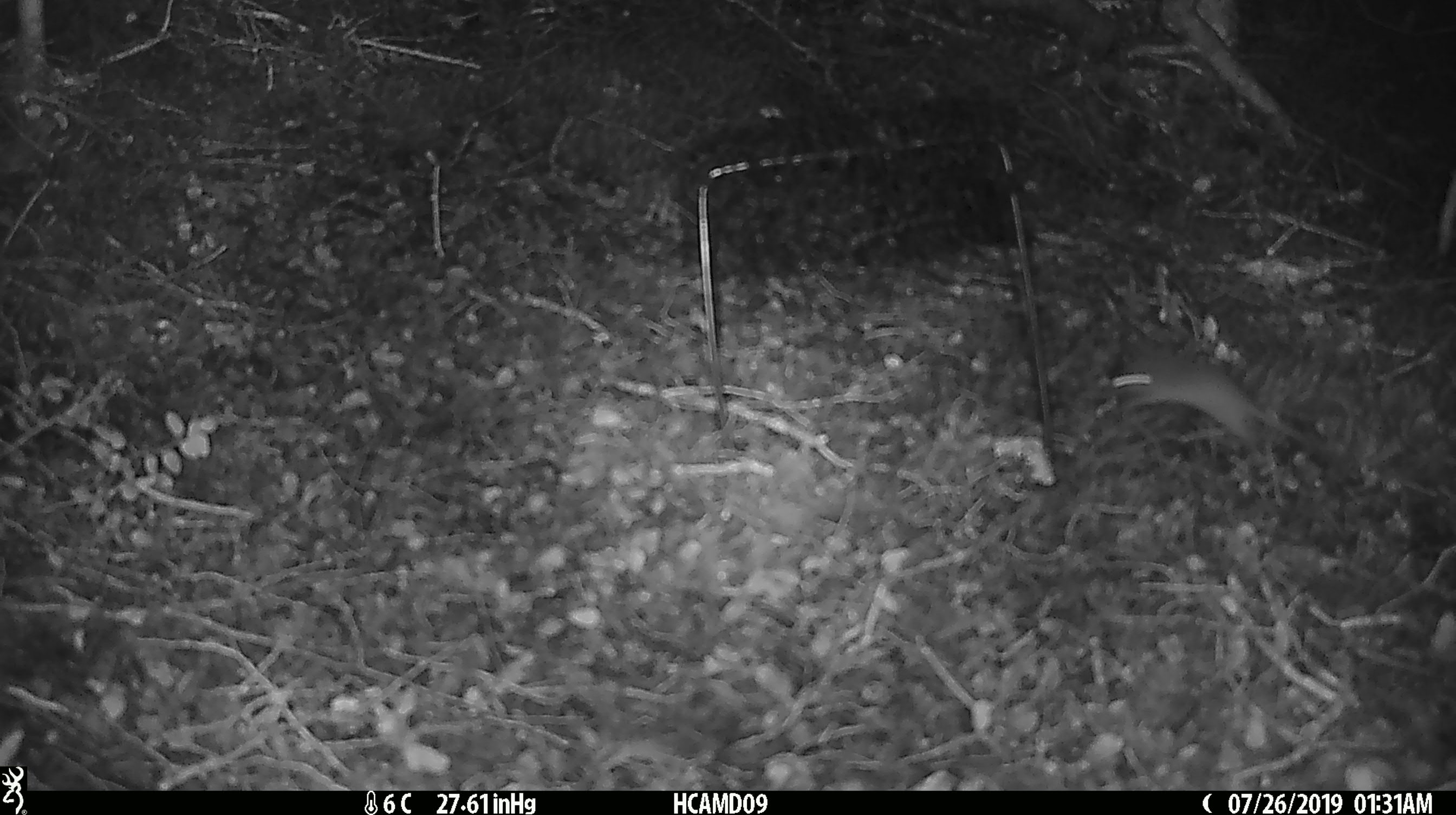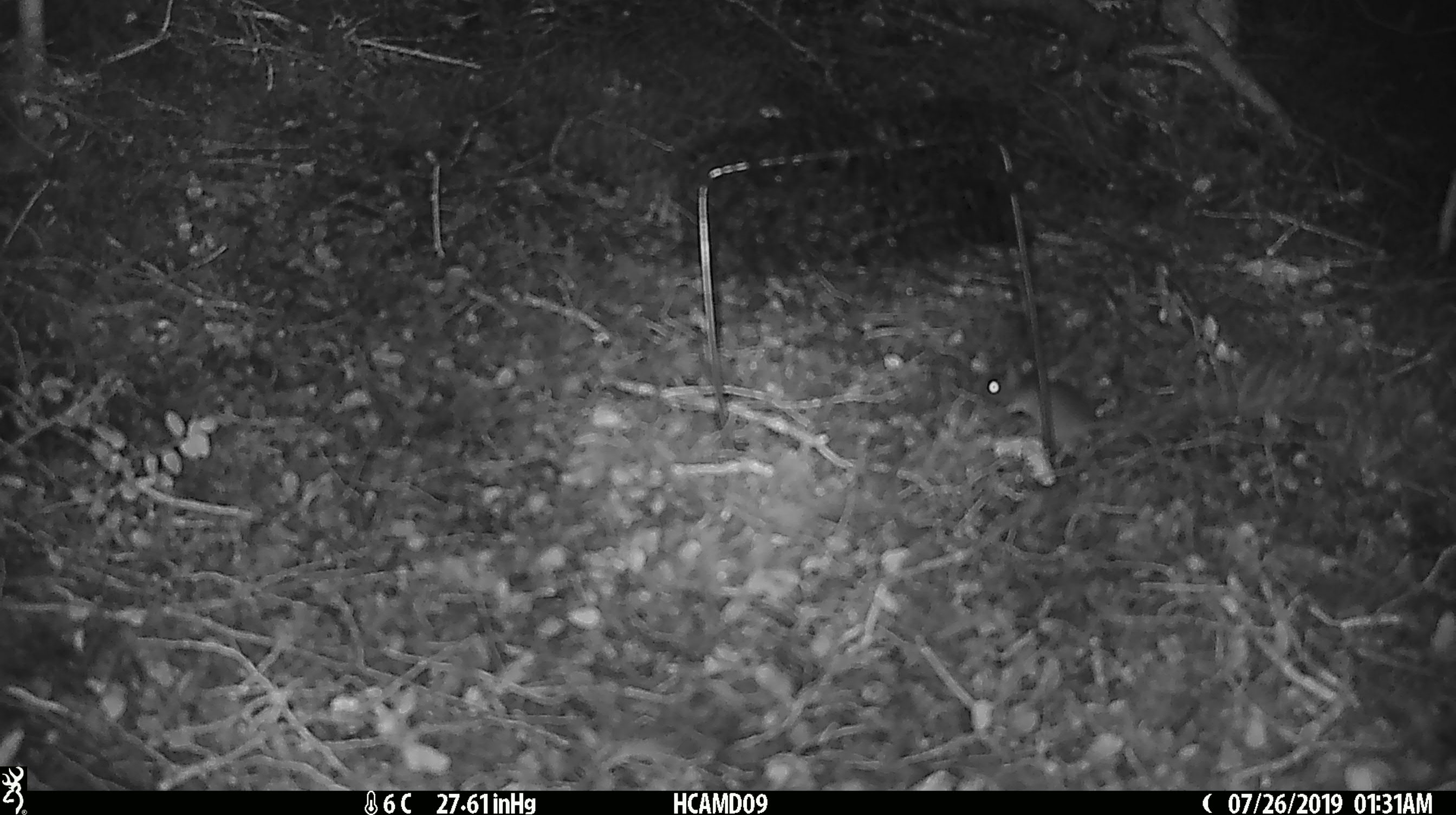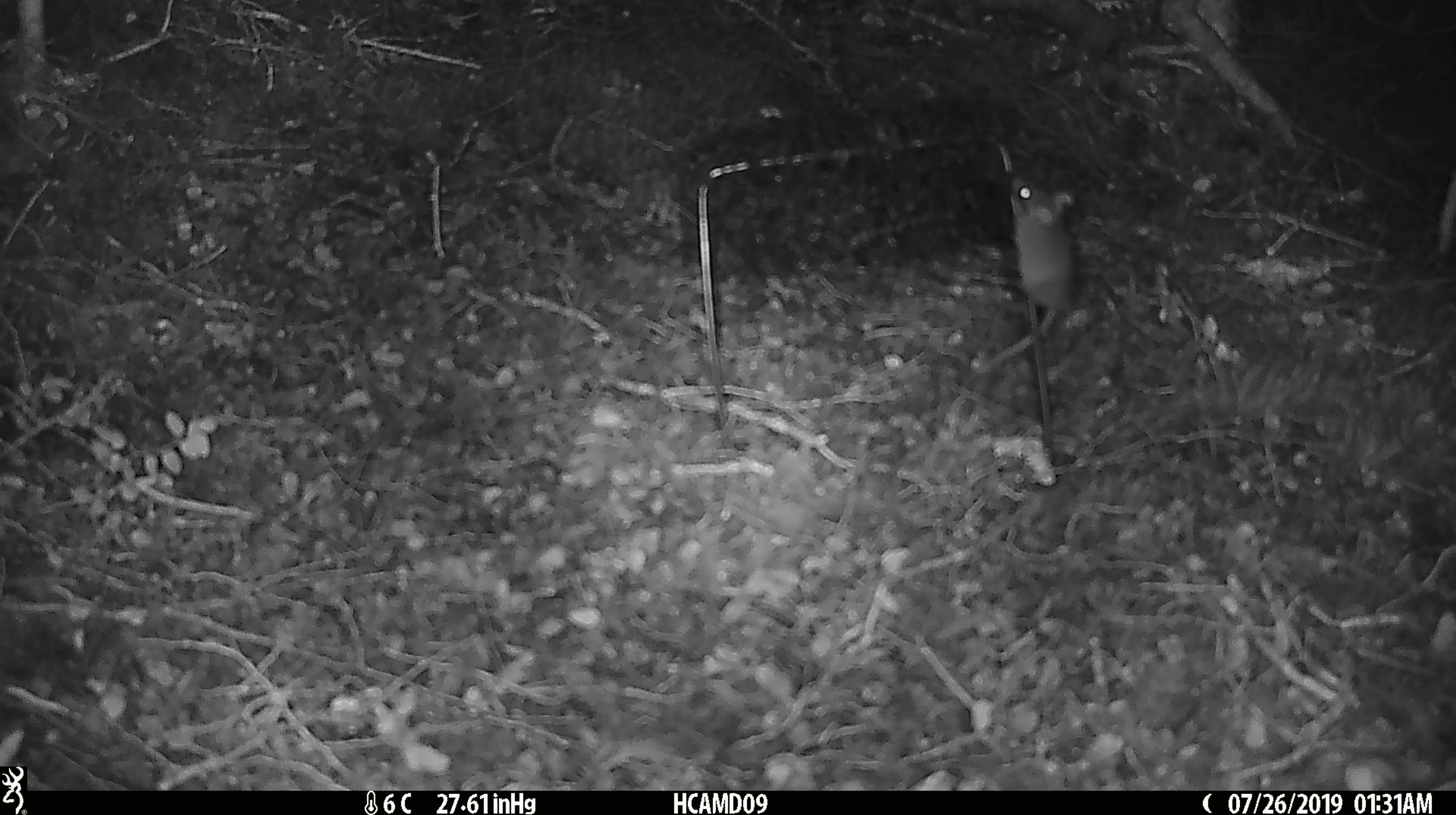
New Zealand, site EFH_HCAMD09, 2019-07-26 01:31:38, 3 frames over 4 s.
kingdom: Animalia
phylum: Chordata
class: Mammalia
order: Rodentia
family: Muridae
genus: Mus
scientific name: Mus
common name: mouse